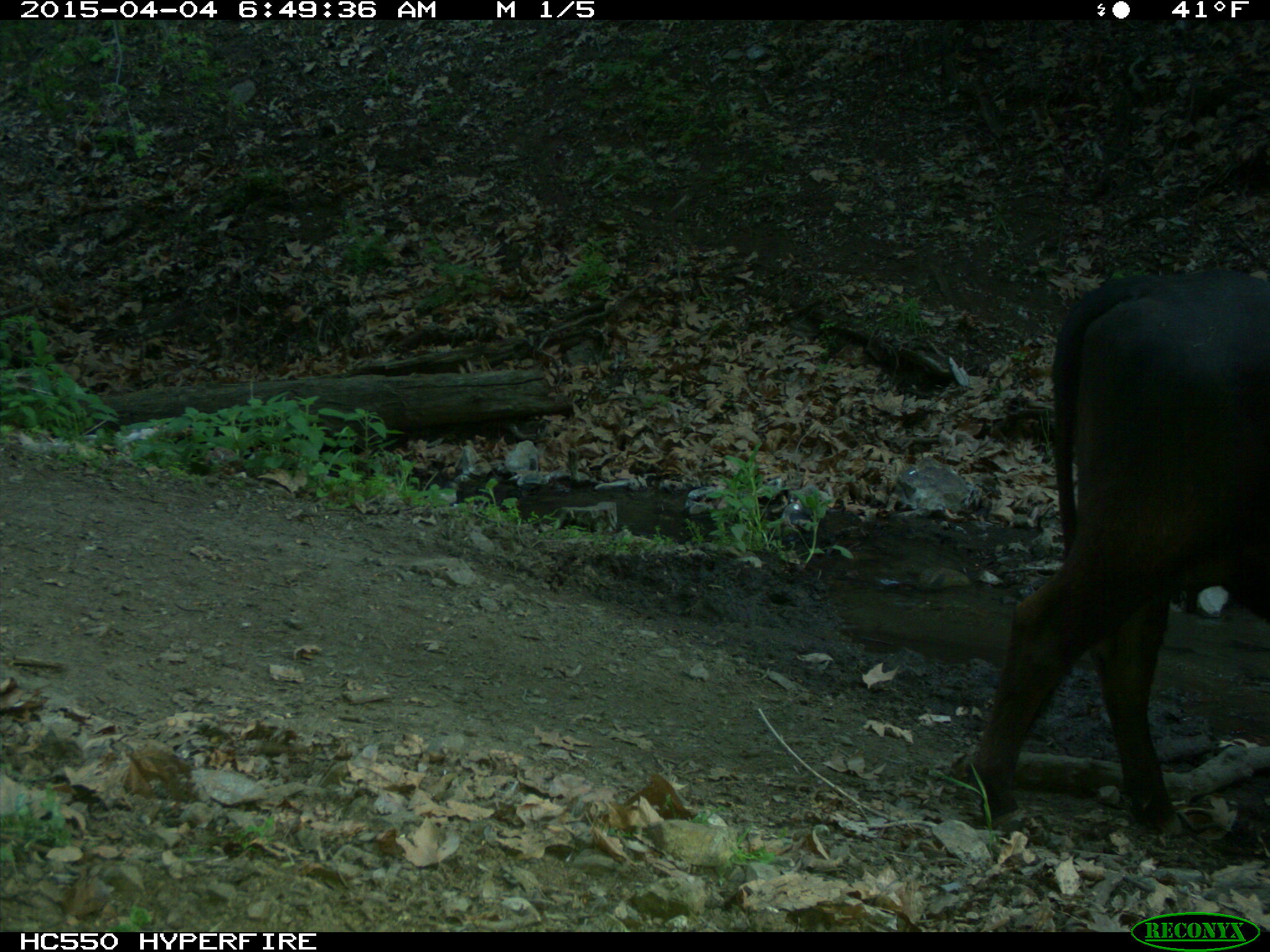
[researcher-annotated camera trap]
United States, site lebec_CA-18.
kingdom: Animalia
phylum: Chordata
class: Mammalia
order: Artiodactyla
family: Bovidae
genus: Bos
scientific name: Bos taurus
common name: domestic cow